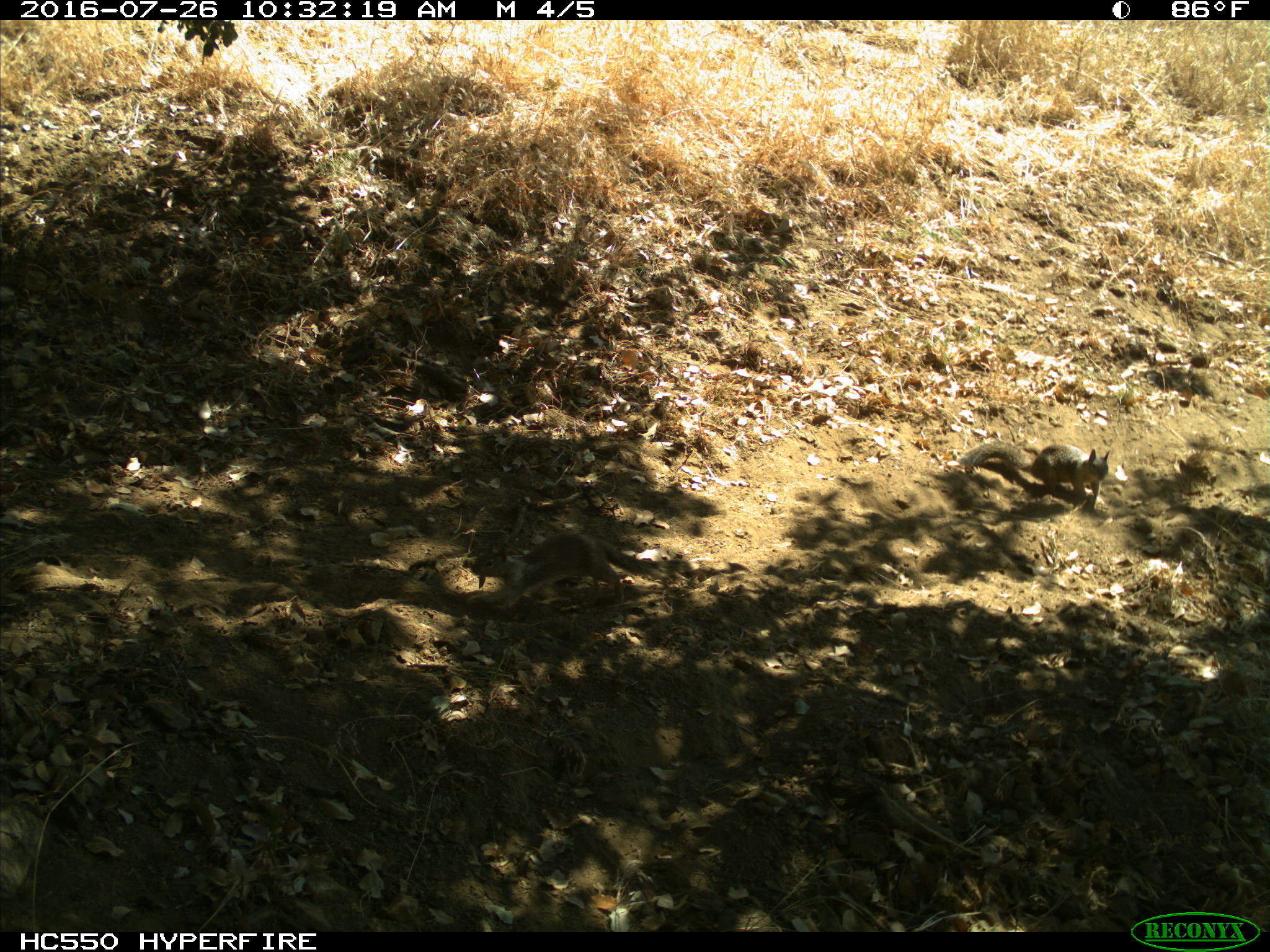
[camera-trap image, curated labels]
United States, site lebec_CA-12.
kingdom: Animalia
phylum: Chordata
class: Mammalia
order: Rodentia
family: Sciuridae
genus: Otospermophilus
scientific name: Otospermophilus beecheyi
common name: california ground squirrel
Otospermophilus beecheyi (california ground squirrel).